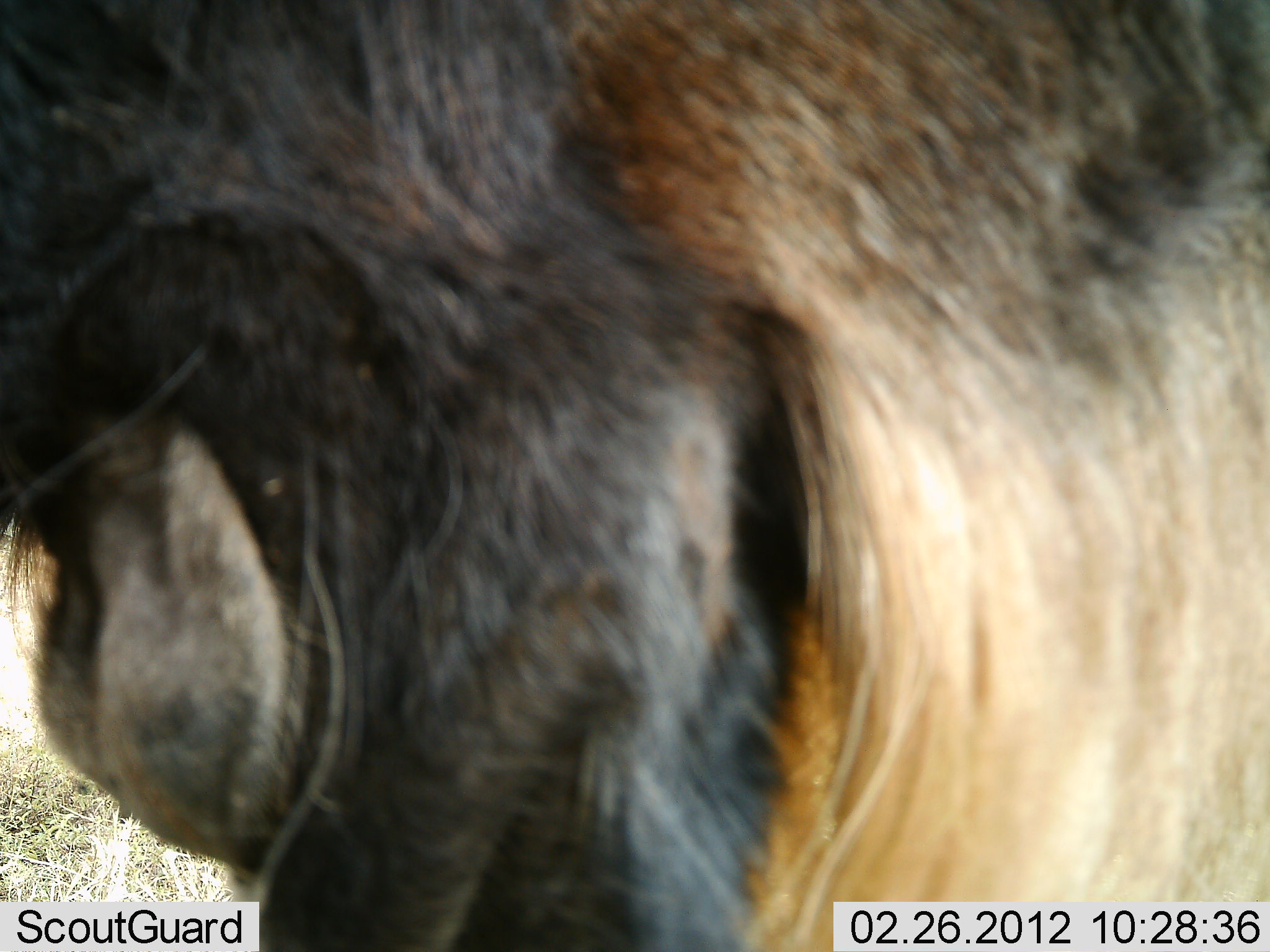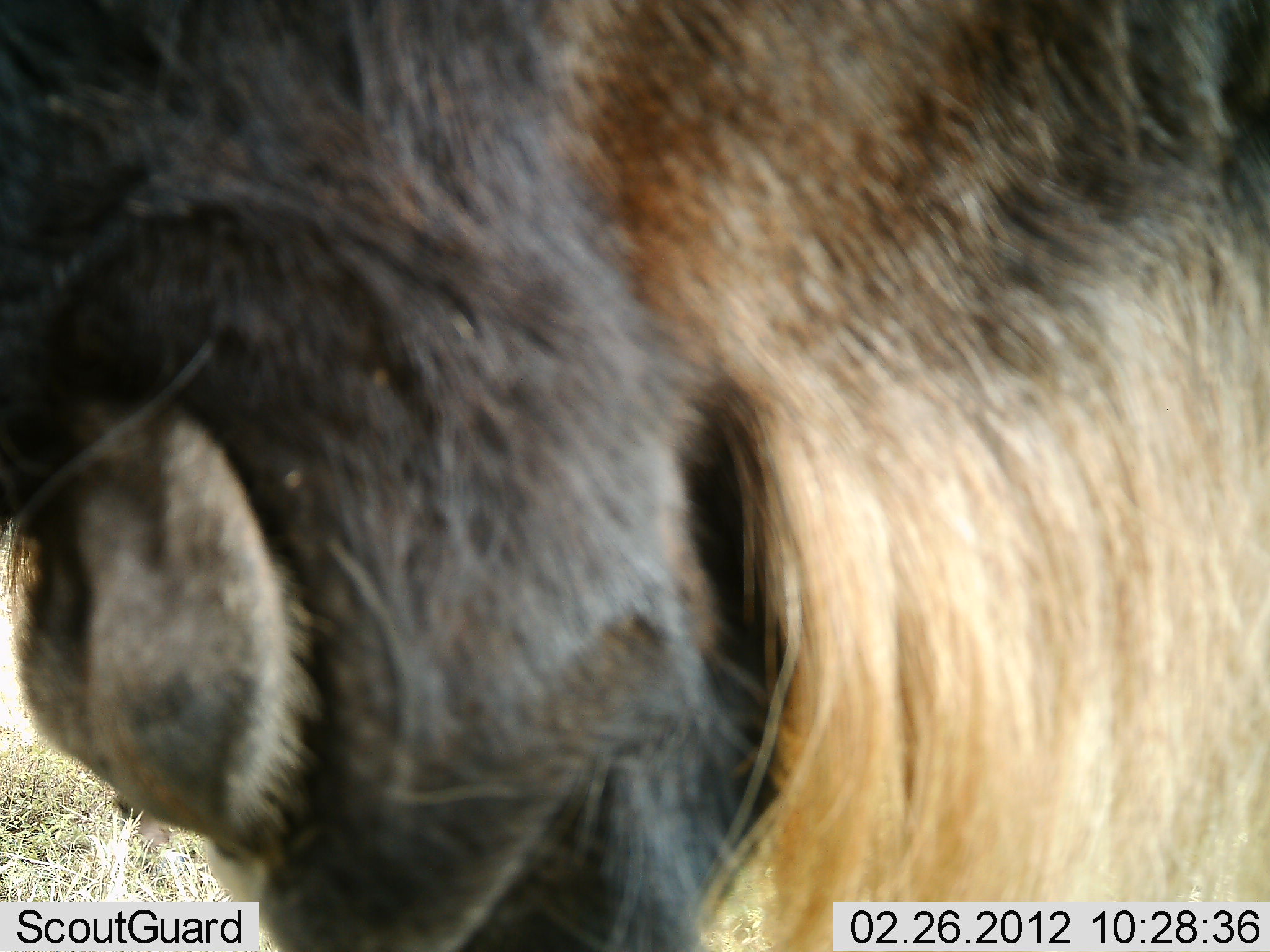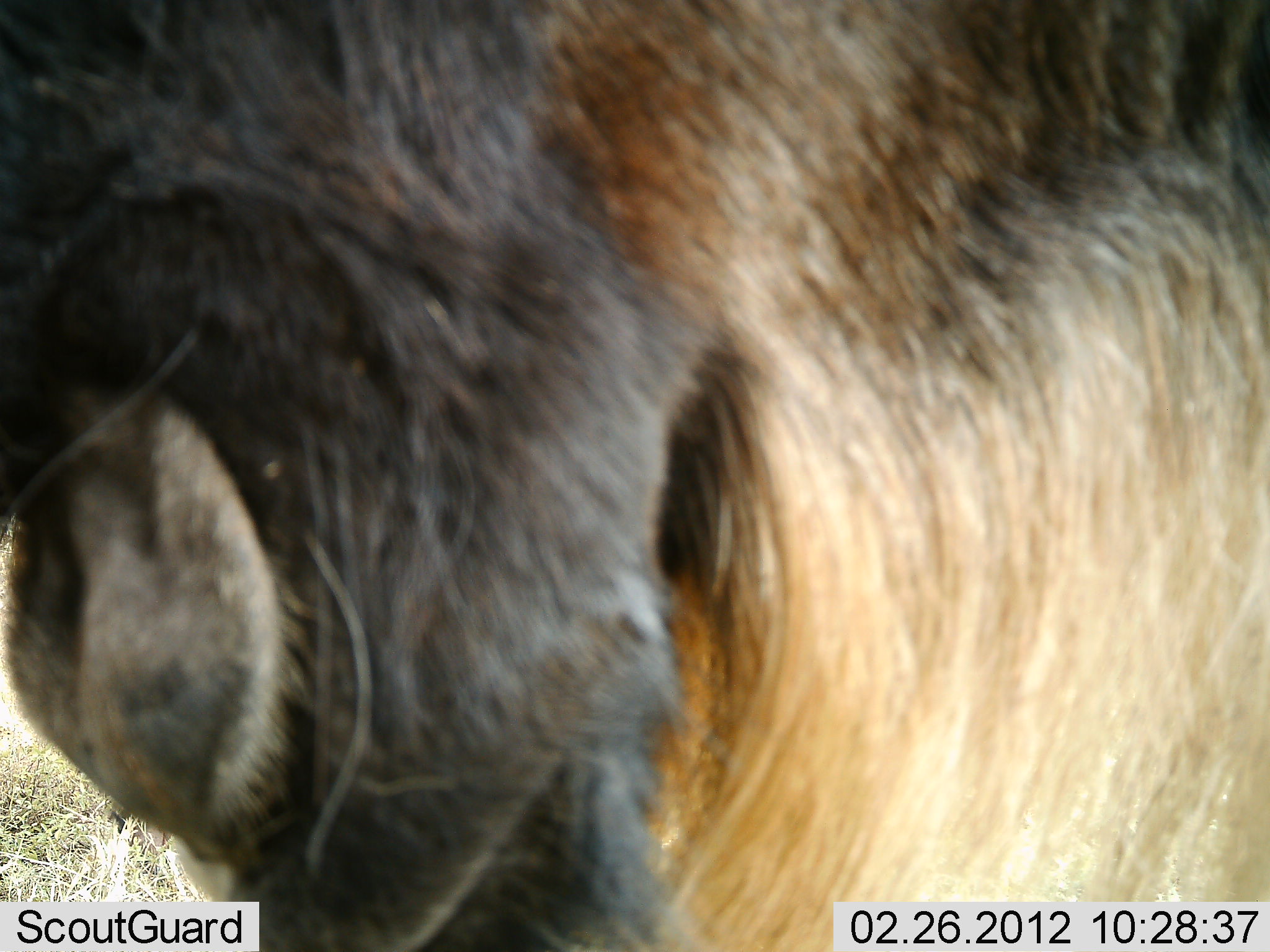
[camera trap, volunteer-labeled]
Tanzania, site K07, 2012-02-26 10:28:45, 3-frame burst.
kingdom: Animalia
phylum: Chordata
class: Mammalia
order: Artiodactyla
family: Bovidae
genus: Connochaetes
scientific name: Connochaetes taurinus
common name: blue wildebeest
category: wildebeest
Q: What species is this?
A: Wildebeest (blue wildebeest) (Connochaetes taurinus).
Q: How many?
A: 1.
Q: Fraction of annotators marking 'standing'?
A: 68%.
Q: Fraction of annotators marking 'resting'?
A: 0%.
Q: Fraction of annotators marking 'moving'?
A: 5%.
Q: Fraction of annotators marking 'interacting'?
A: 0%.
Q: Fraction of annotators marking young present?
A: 0%.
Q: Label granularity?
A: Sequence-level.